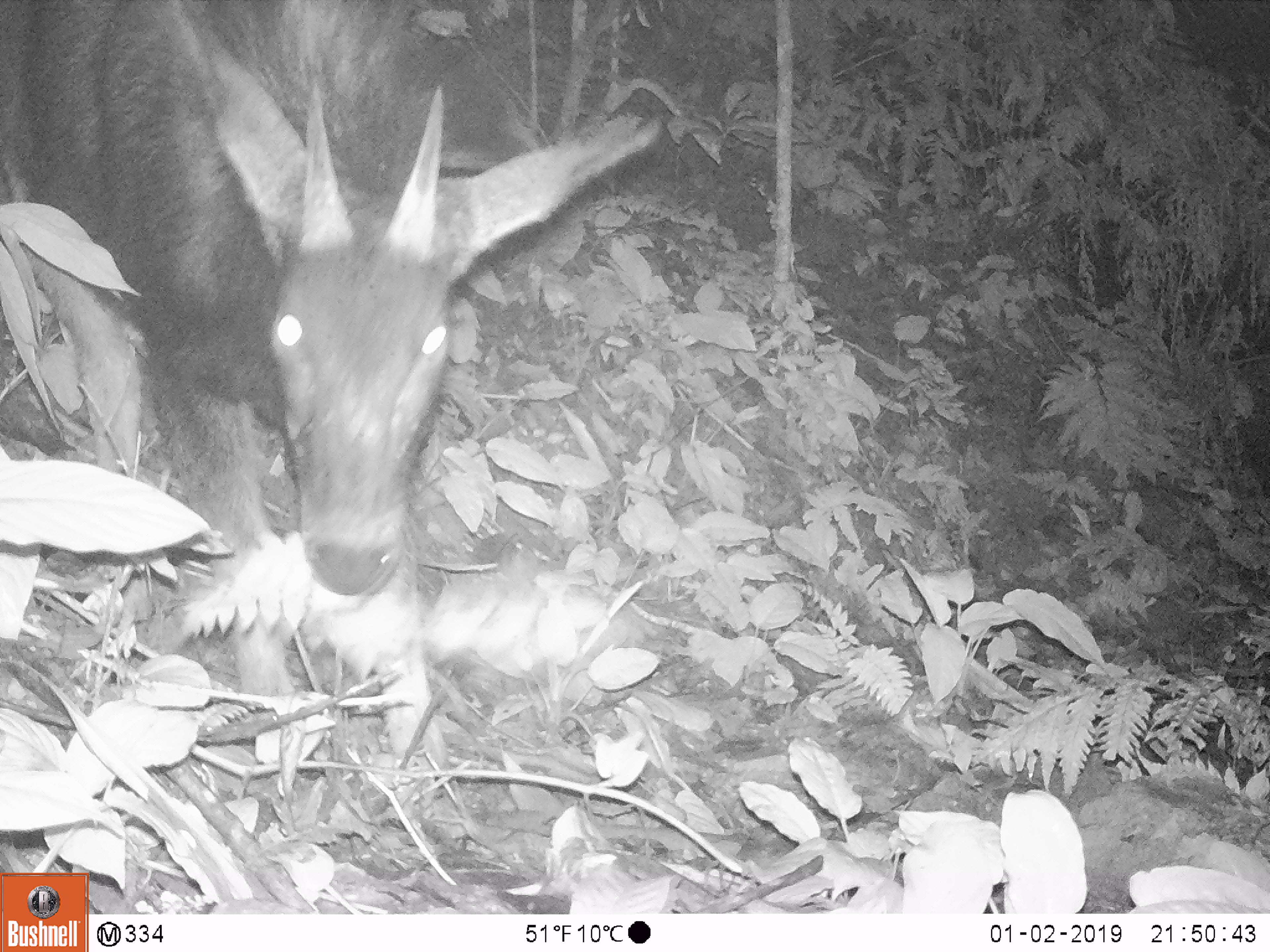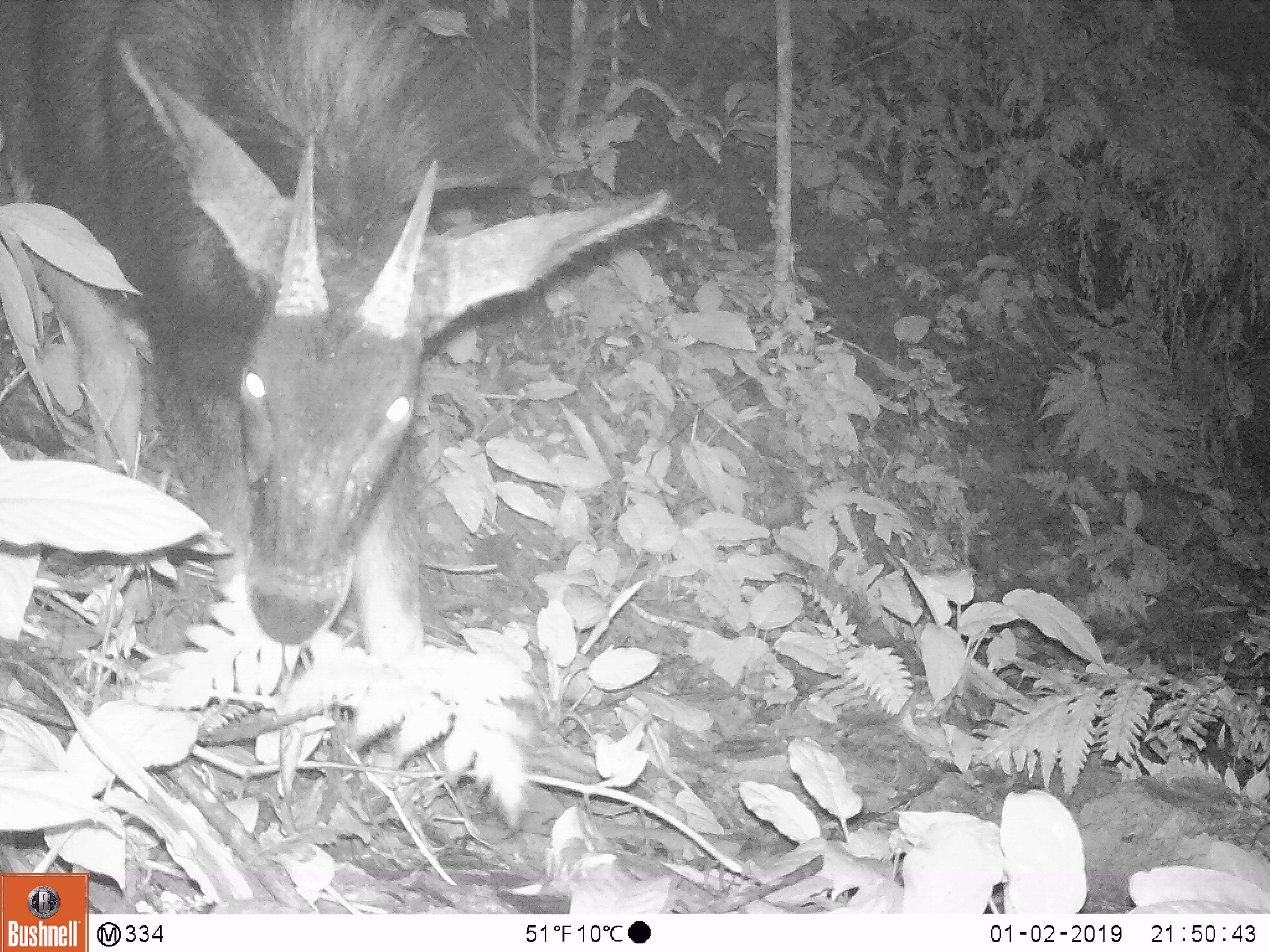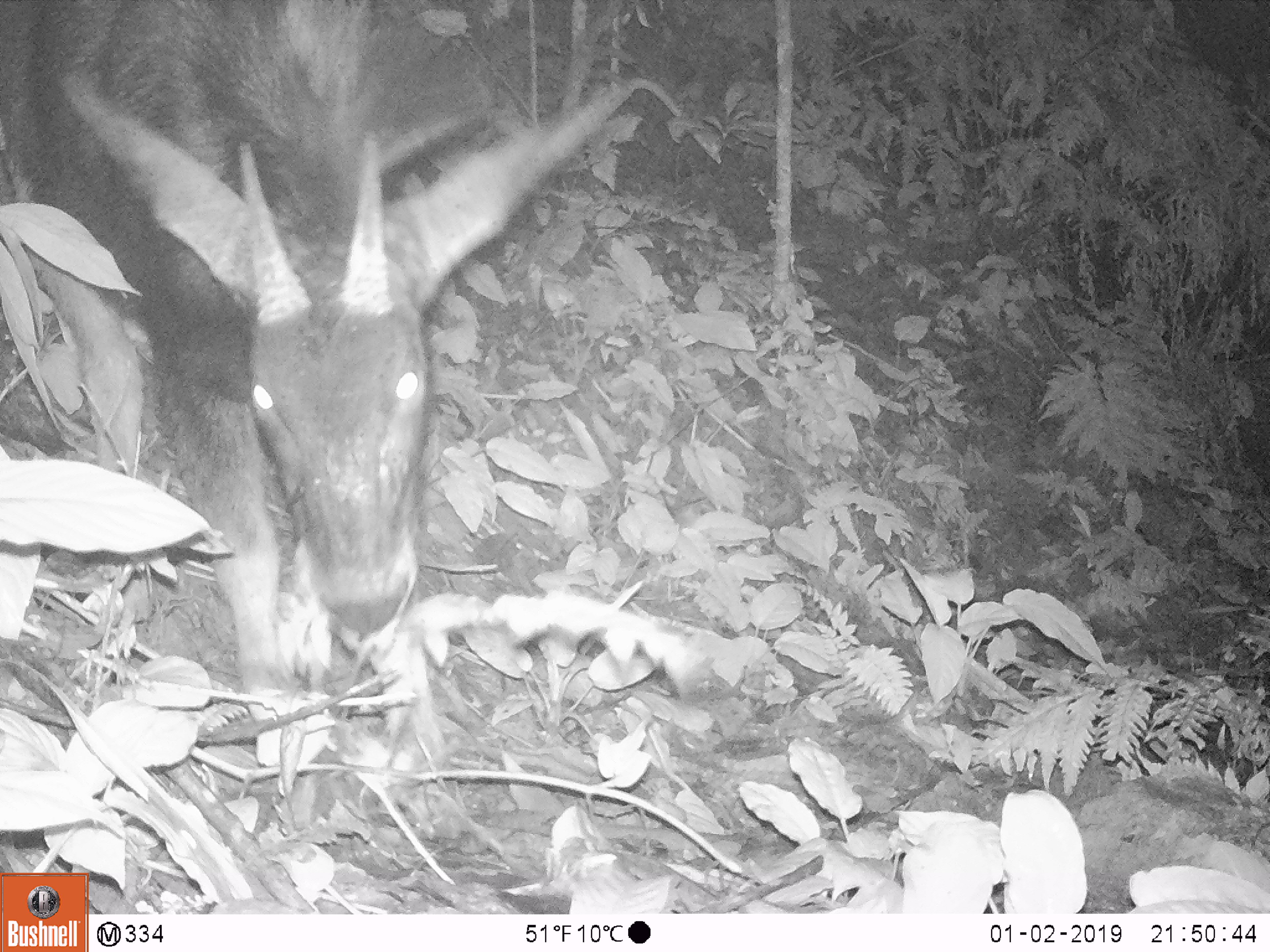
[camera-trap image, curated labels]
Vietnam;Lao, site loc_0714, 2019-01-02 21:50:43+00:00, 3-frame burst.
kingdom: Animalia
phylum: Chordata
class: Mammalia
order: Artiodactyla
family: Bovidae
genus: Capricornis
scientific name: Capricornis sumatraensis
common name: chinese serow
Chinese serow (Capricornis sumatraensis). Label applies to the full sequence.